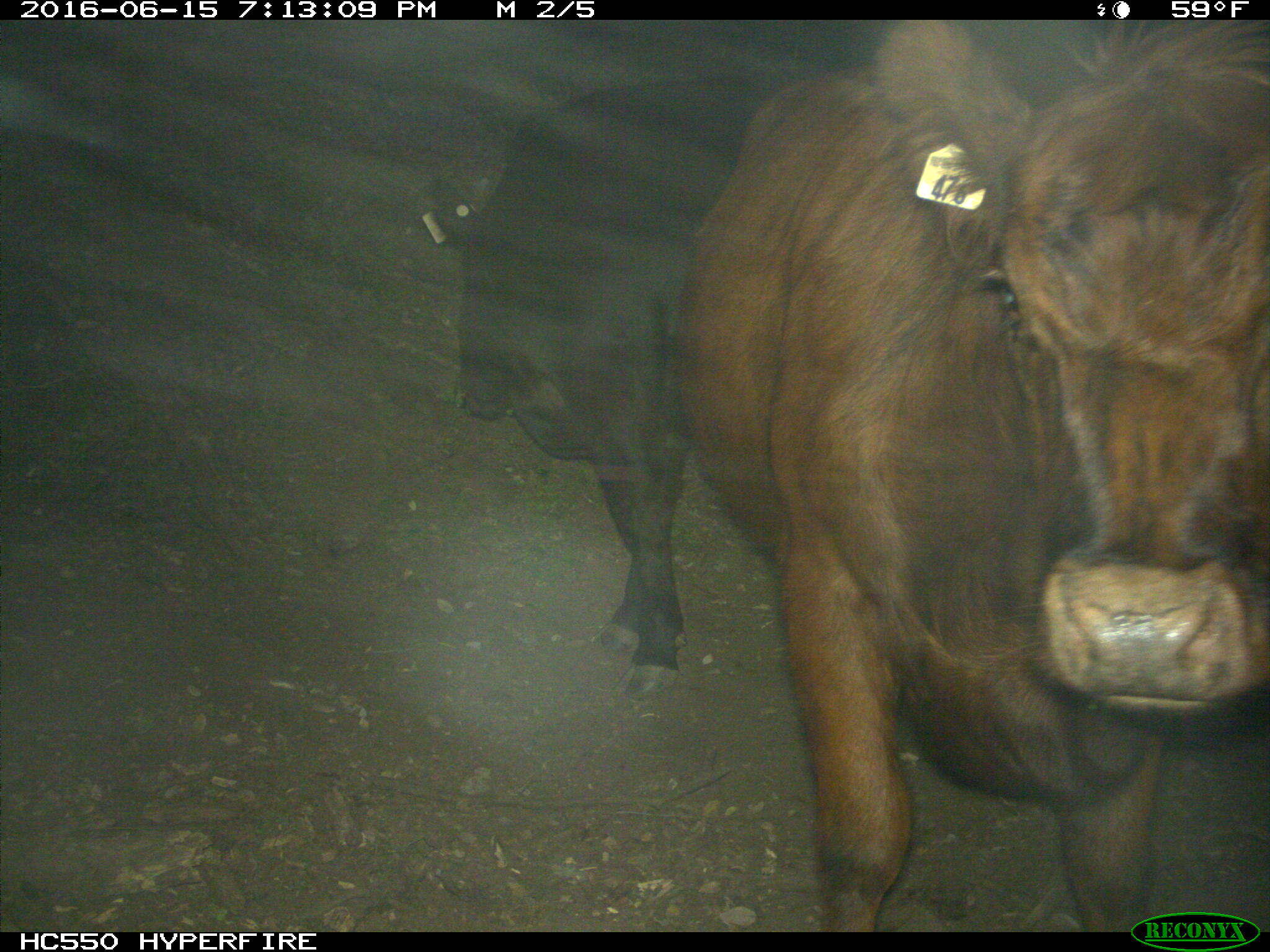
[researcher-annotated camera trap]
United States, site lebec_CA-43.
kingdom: Animalia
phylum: Chordata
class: Mammalia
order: Artiodactyla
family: Bovidae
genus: Bos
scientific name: Bos taurus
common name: domestic cow